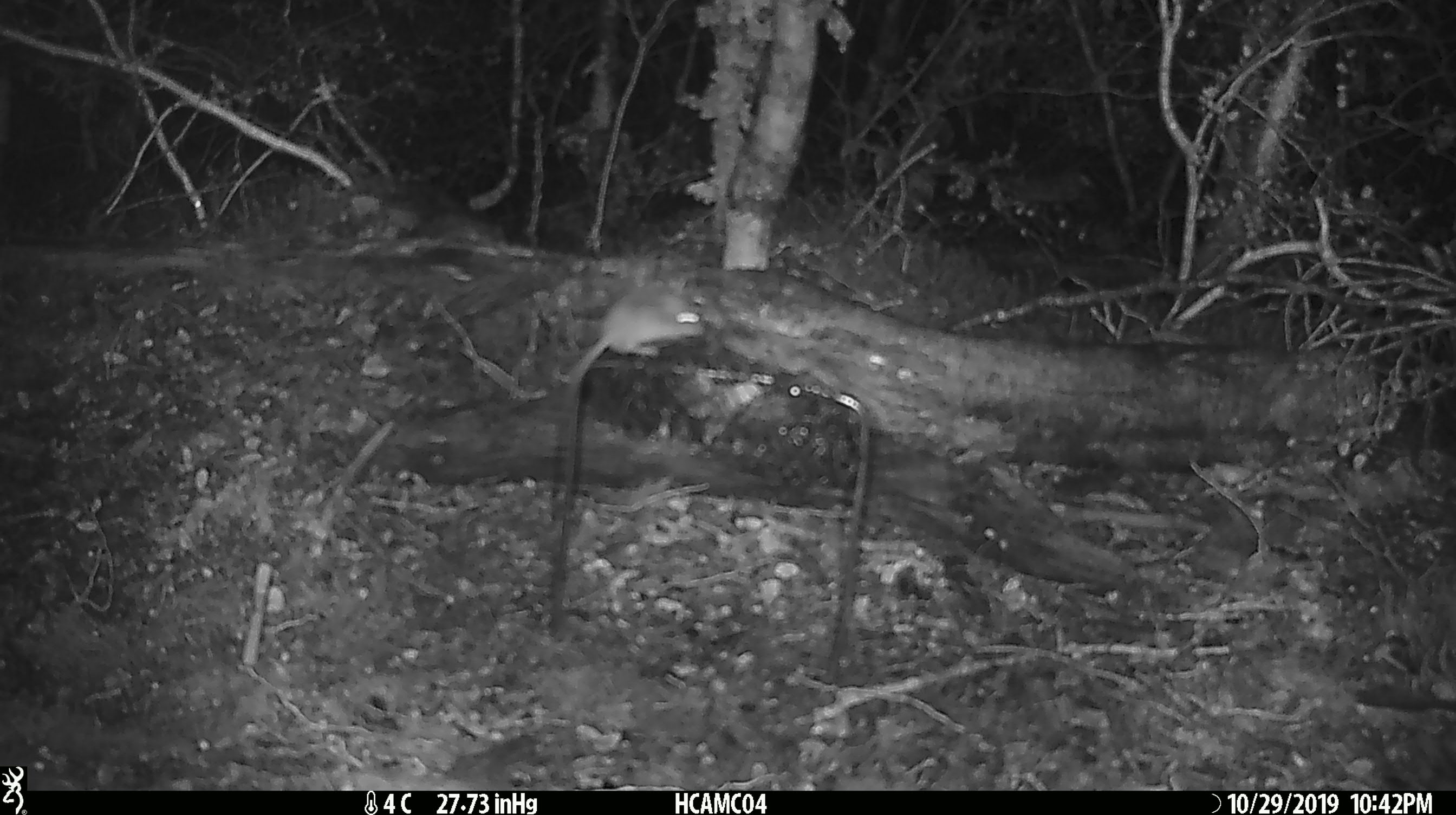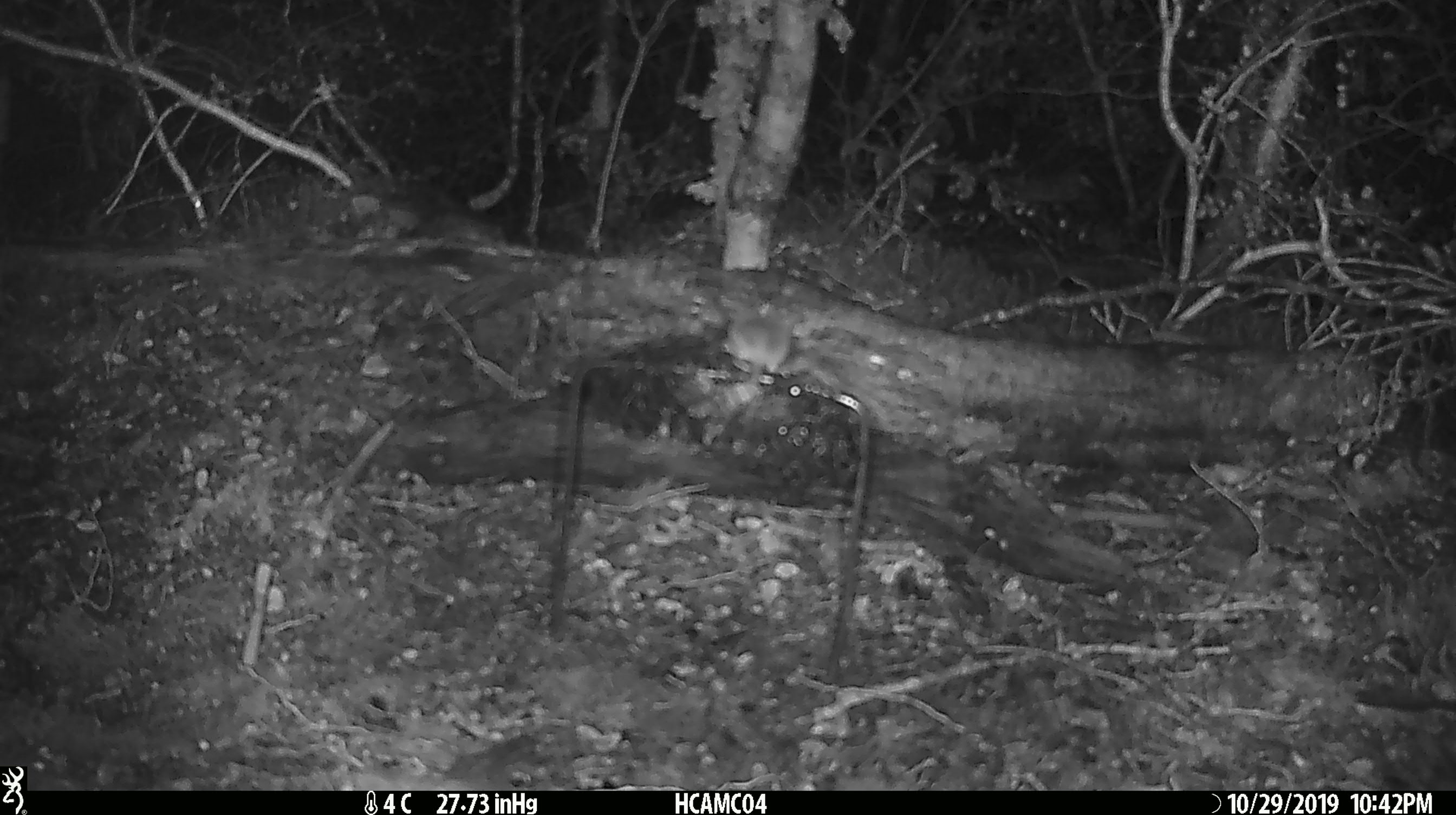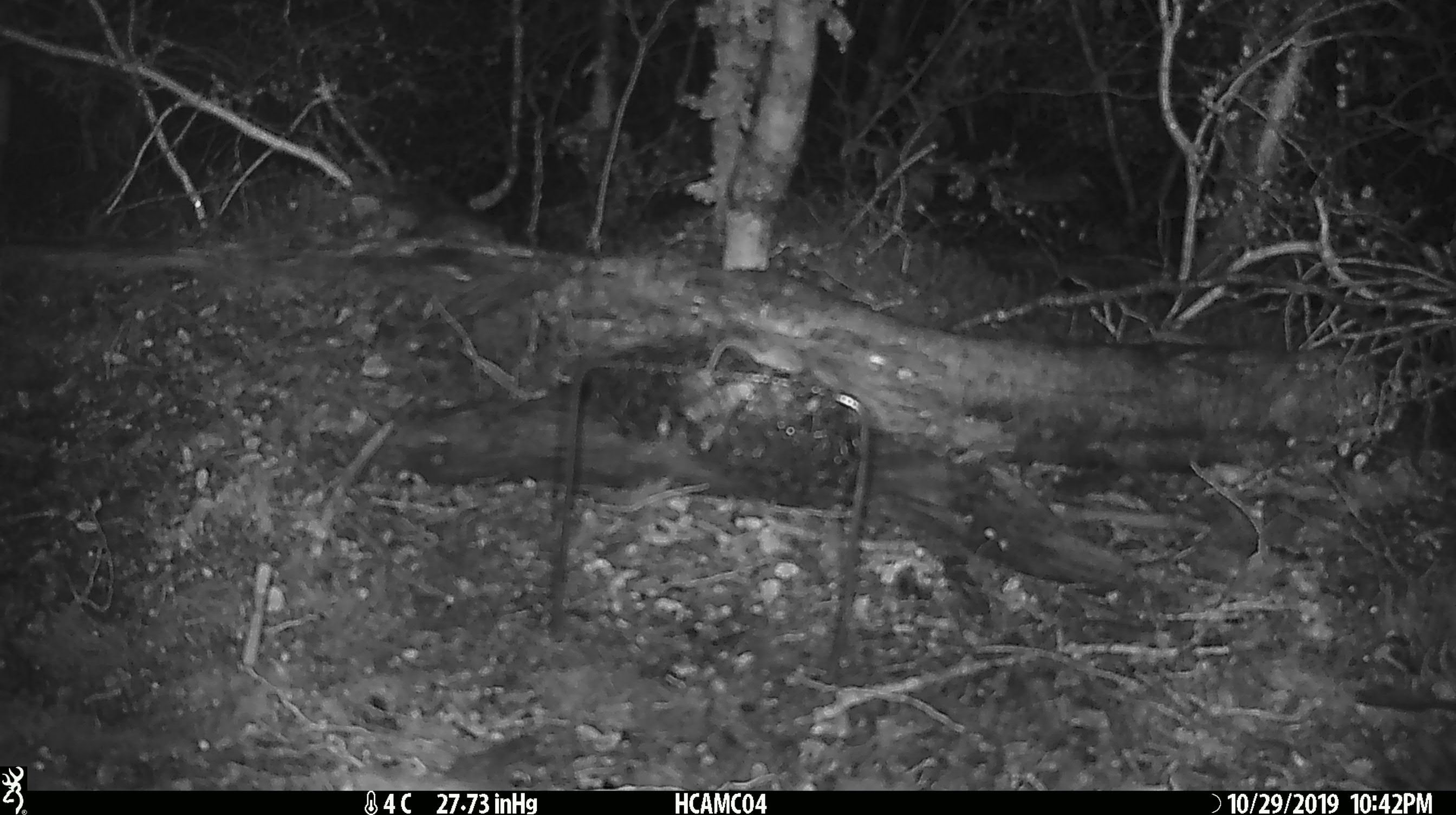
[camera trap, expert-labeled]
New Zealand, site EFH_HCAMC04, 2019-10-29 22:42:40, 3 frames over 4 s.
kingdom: Animalia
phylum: Chordata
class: Mammalia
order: Rodentia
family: Muridae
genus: Mus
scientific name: Mus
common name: mouse